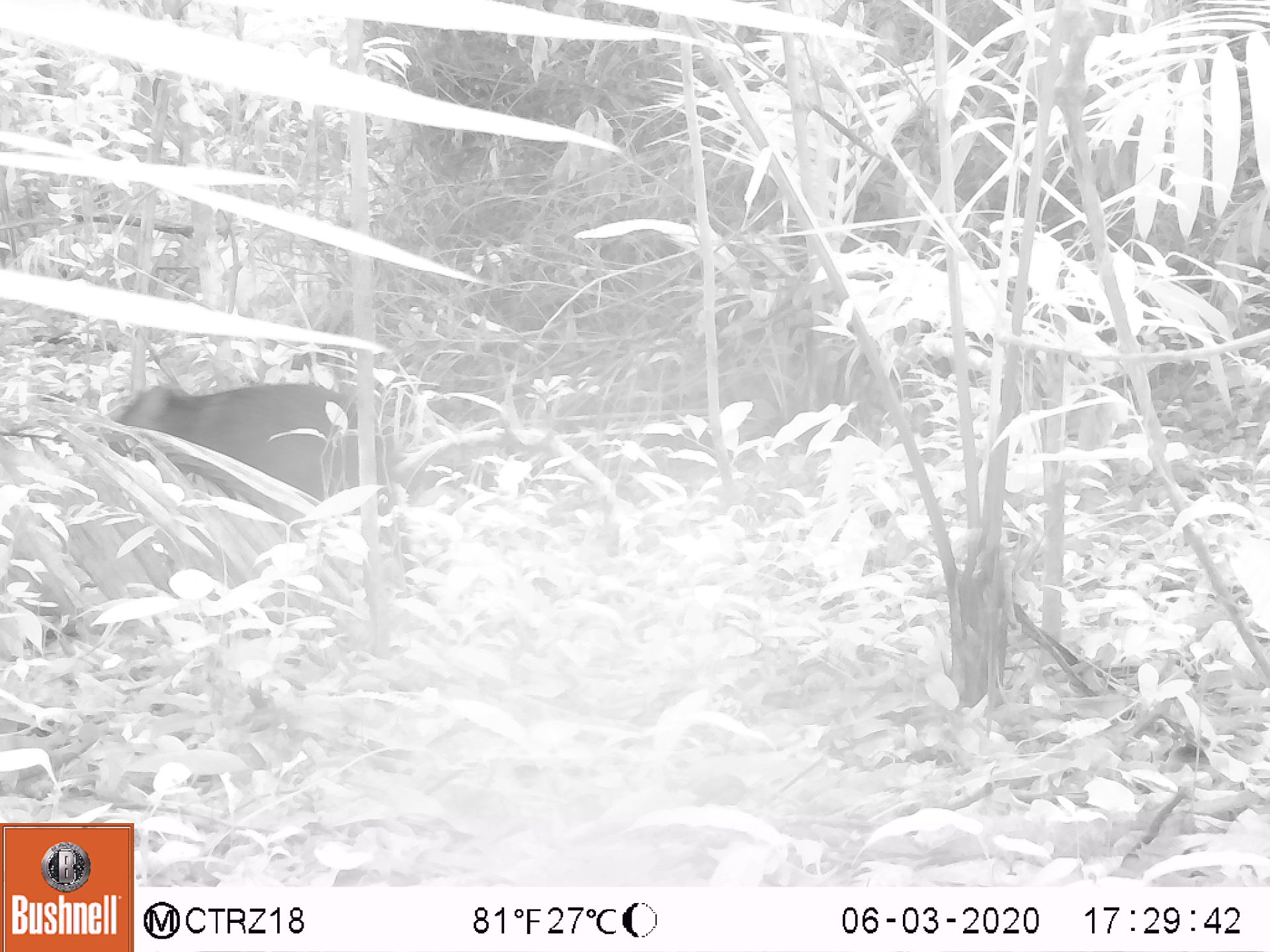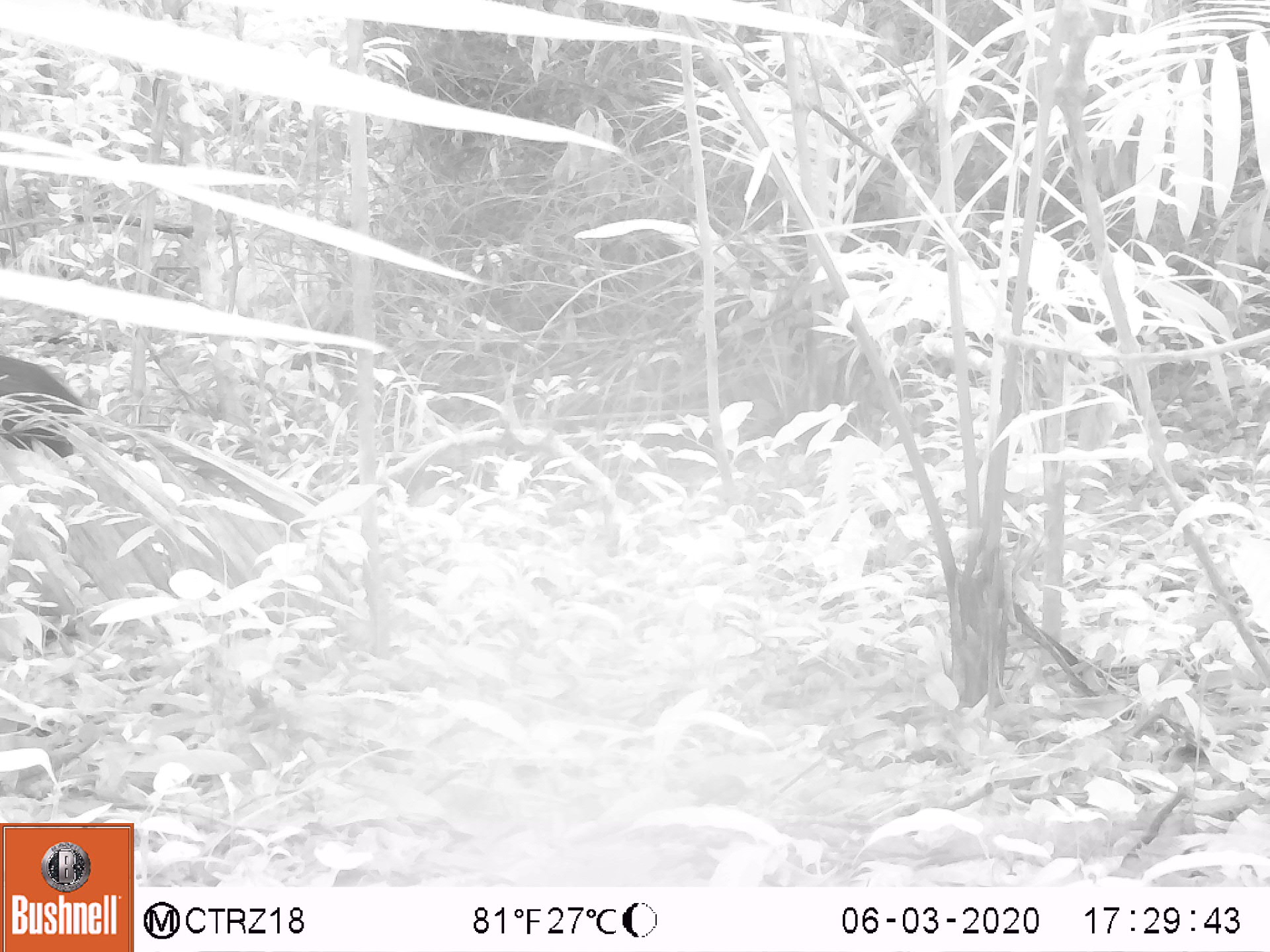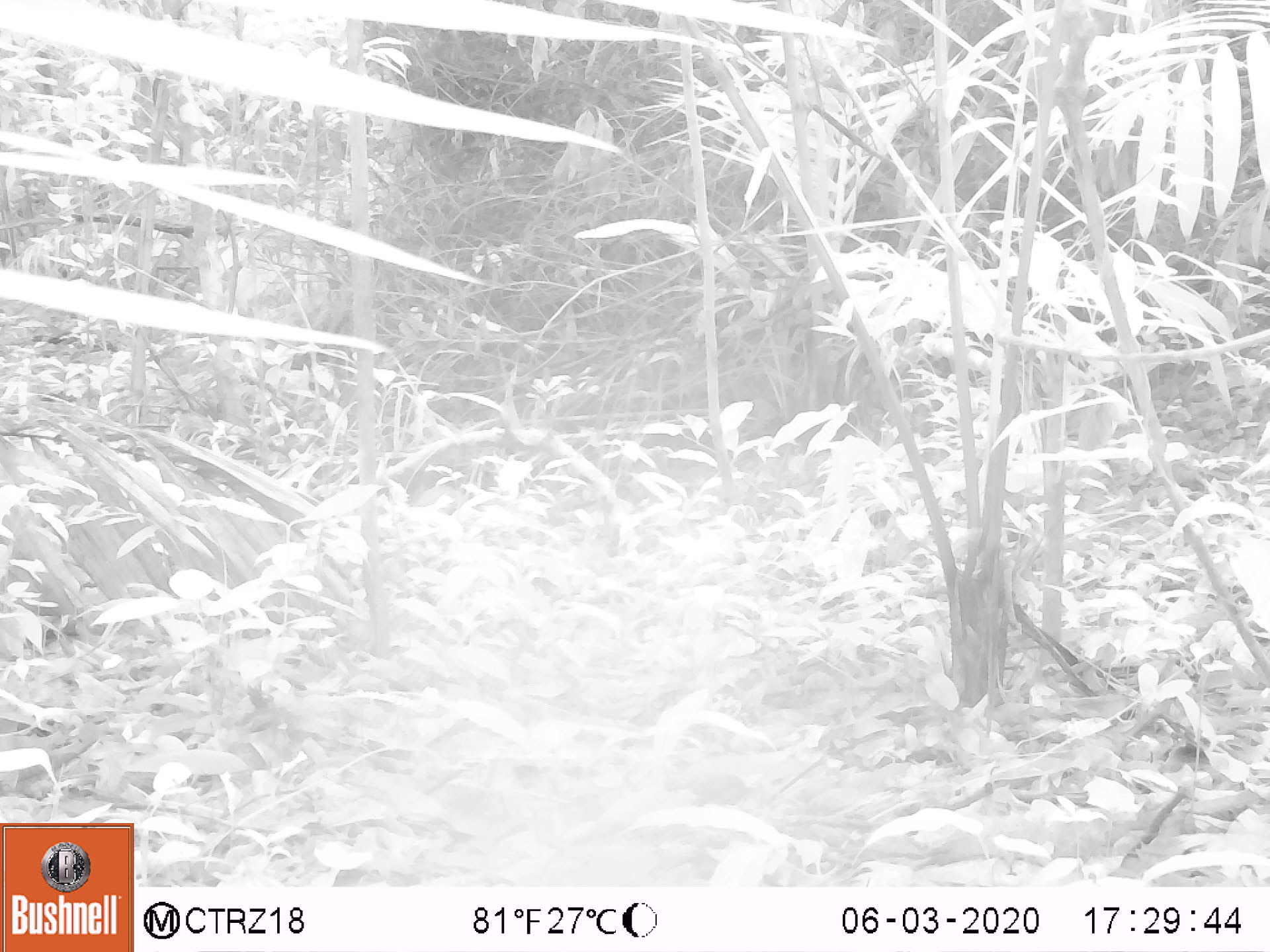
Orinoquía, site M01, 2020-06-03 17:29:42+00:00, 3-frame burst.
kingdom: Animalia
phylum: Chordata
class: Mammalia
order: Artiodactyla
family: Tayassuidae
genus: Pecari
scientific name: Pecari tajacu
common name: collared peccary